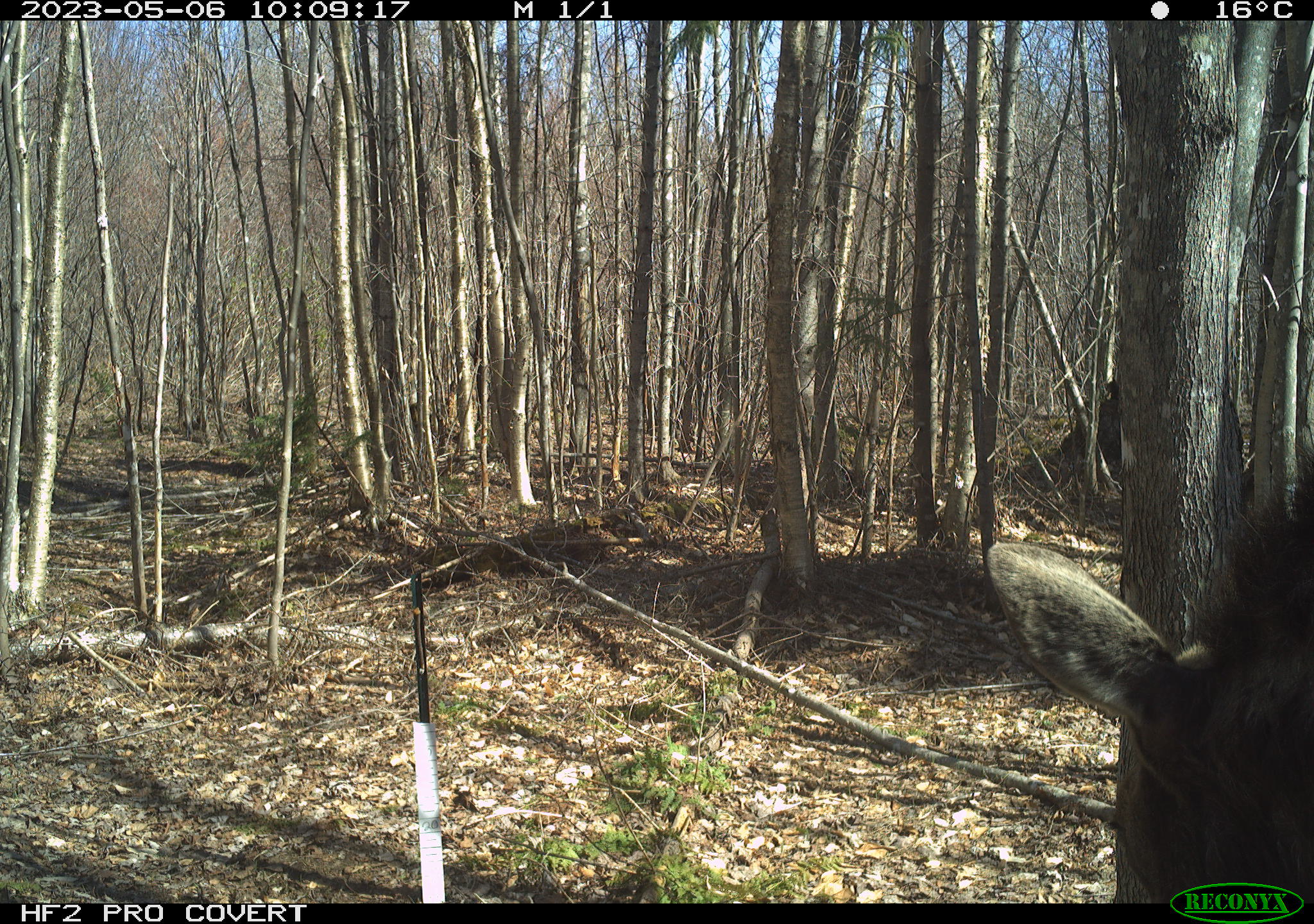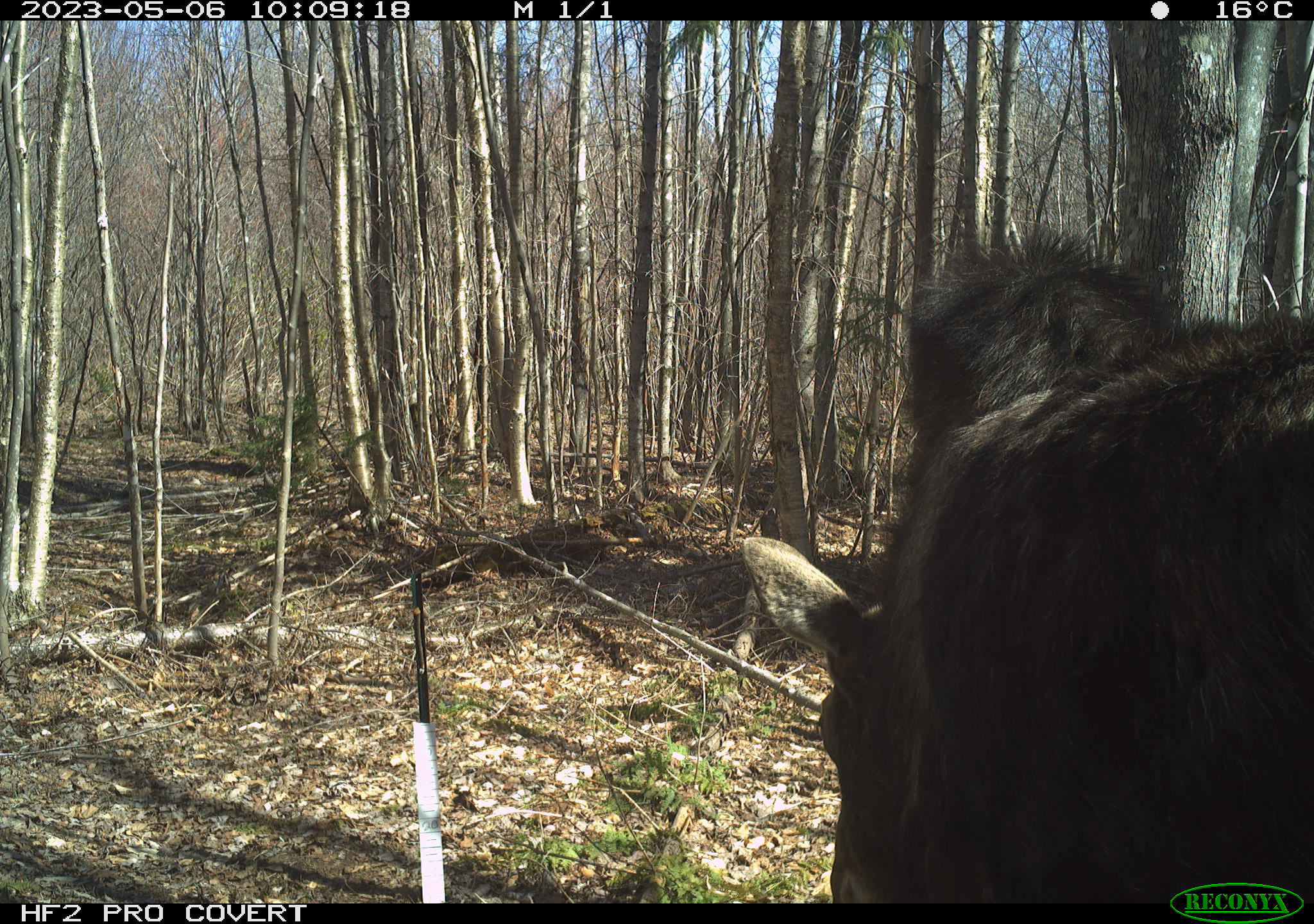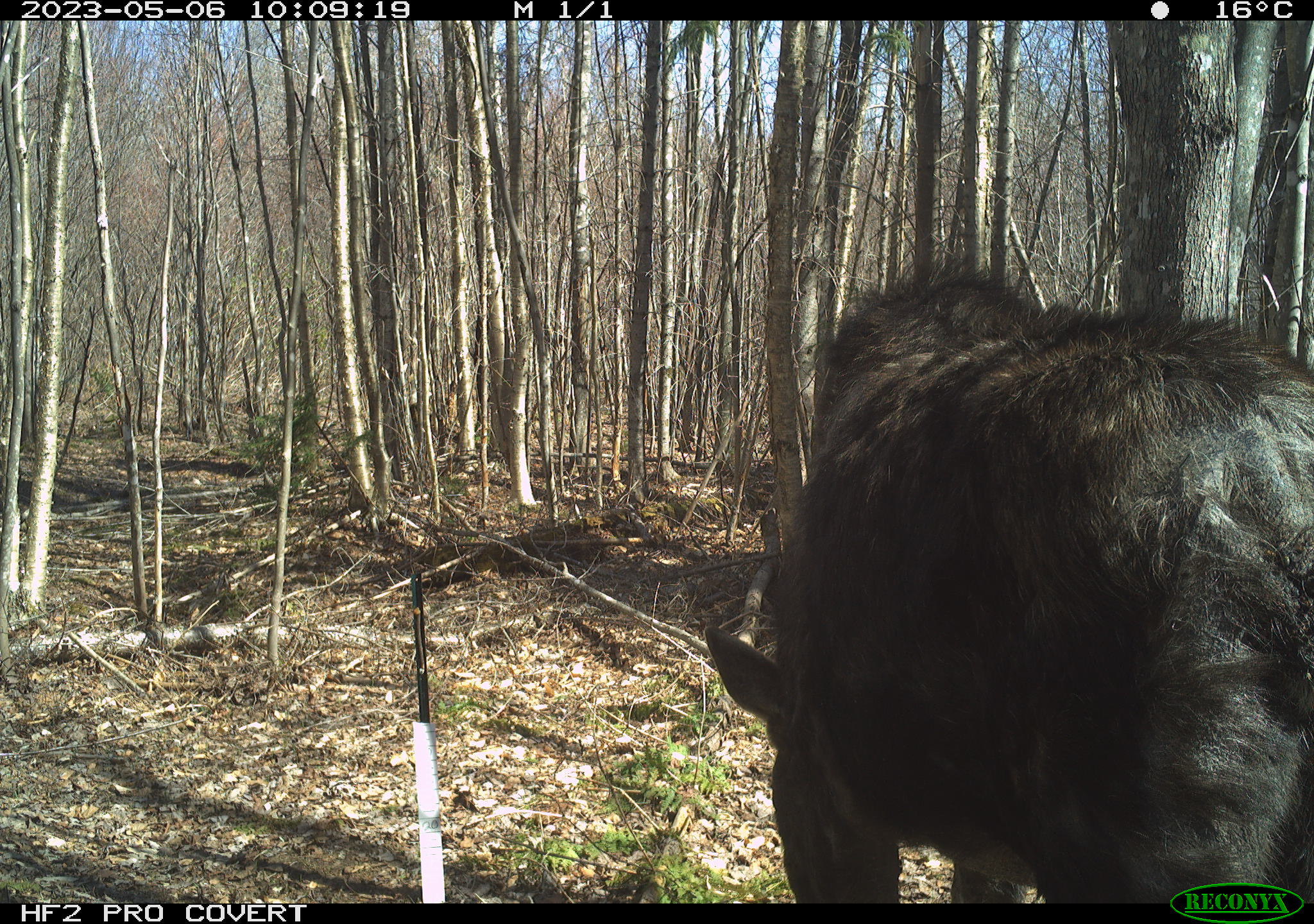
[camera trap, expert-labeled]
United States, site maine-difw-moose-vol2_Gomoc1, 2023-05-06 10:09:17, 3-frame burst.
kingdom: Animalia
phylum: Chordata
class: Mammalia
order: Artiodactyla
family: Cervidae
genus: Alces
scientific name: Alces alces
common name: moose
Moose (Alces alces).